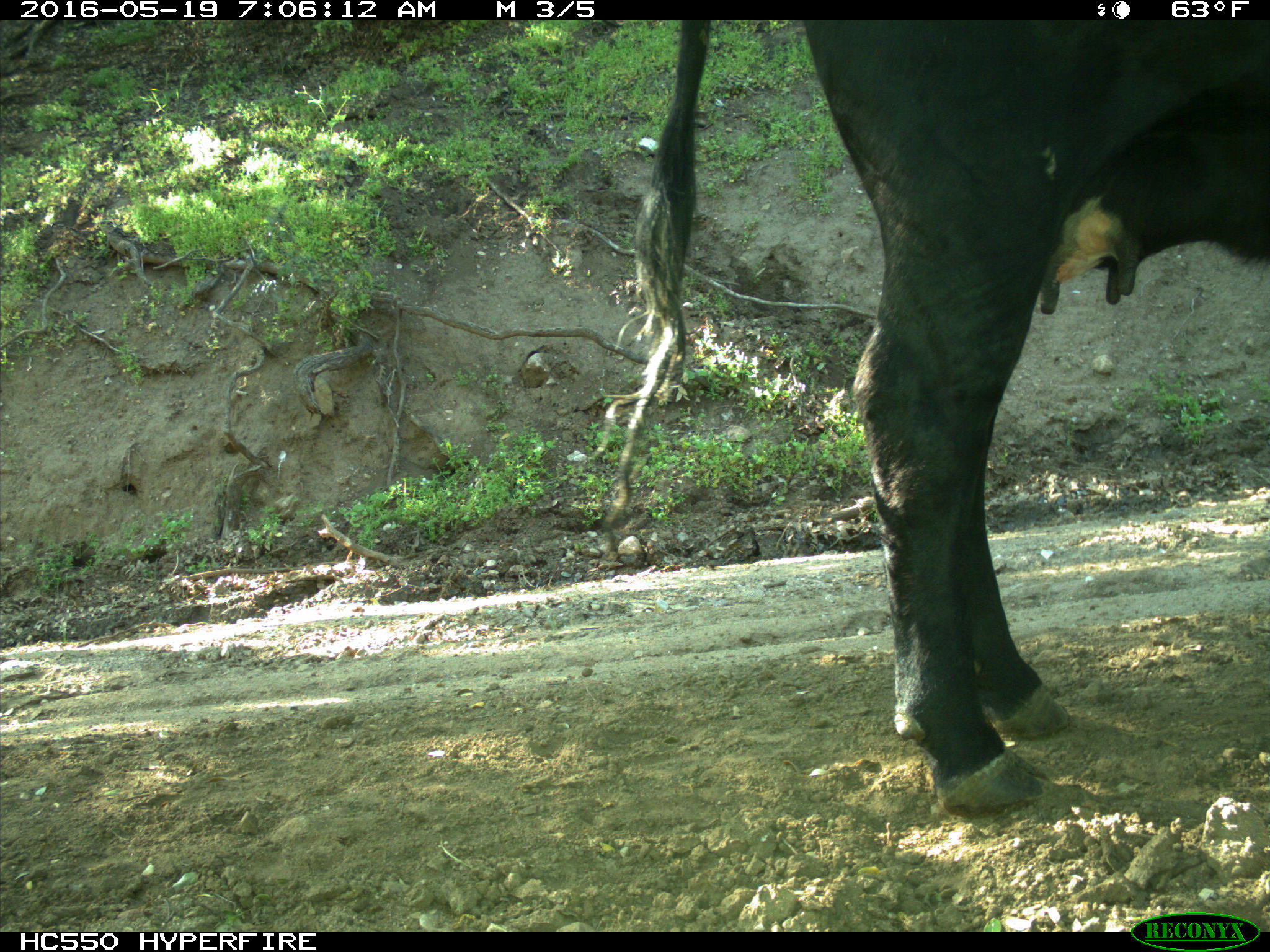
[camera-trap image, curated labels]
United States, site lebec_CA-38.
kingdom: Animalia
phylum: Chordata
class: Mammalia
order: Artiodactyla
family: Bovidae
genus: Bos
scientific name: Bos taurus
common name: domestic cow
Bos taurus (domestic cow).